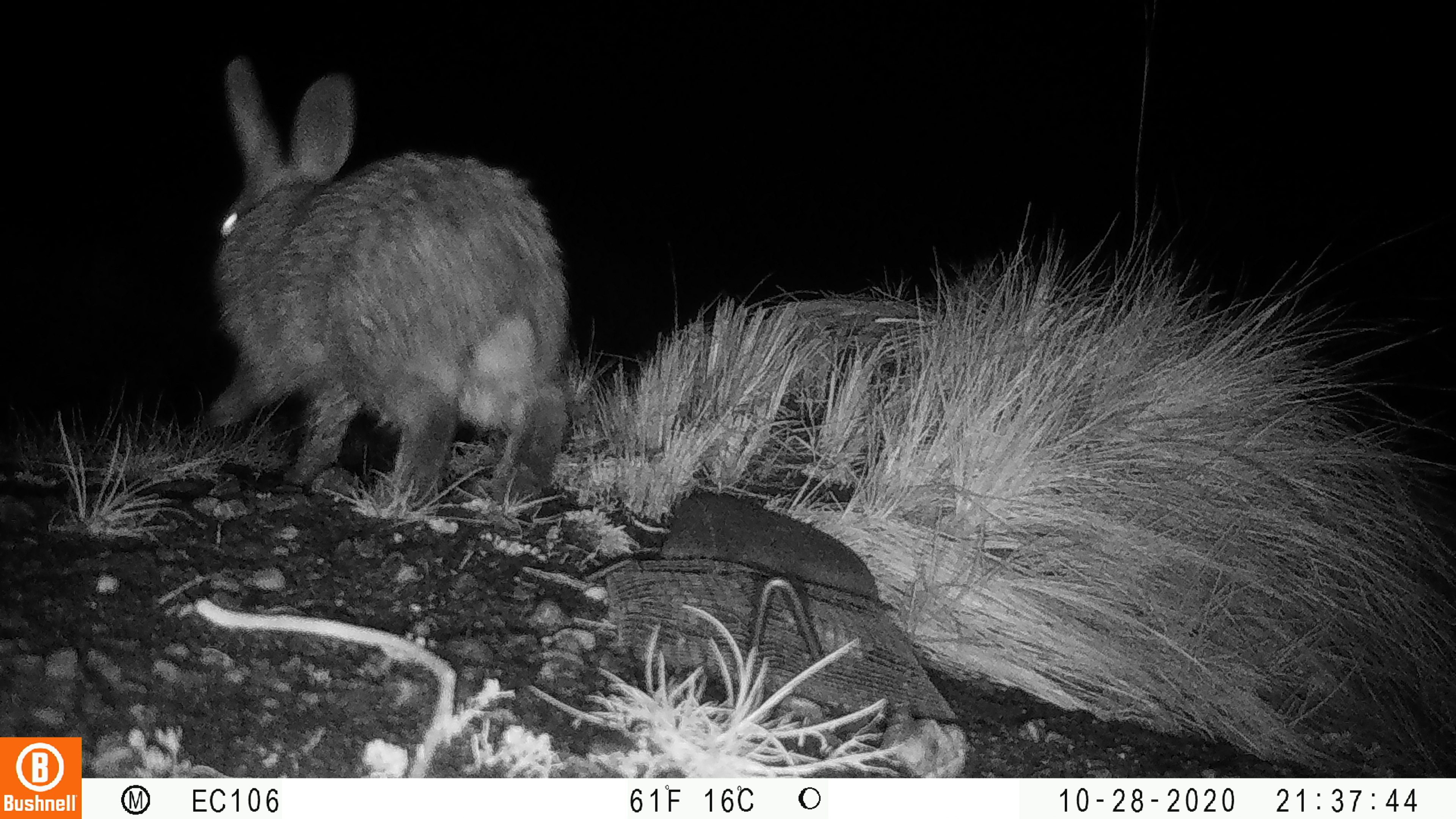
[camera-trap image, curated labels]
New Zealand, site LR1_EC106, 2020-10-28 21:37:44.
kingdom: Animalia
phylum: Chordata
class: Mammalia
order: Lagomorpha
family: Leporidae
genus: Oryctolagus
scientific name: Oryctolagus cuniculus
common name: european rabbit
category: rabbit